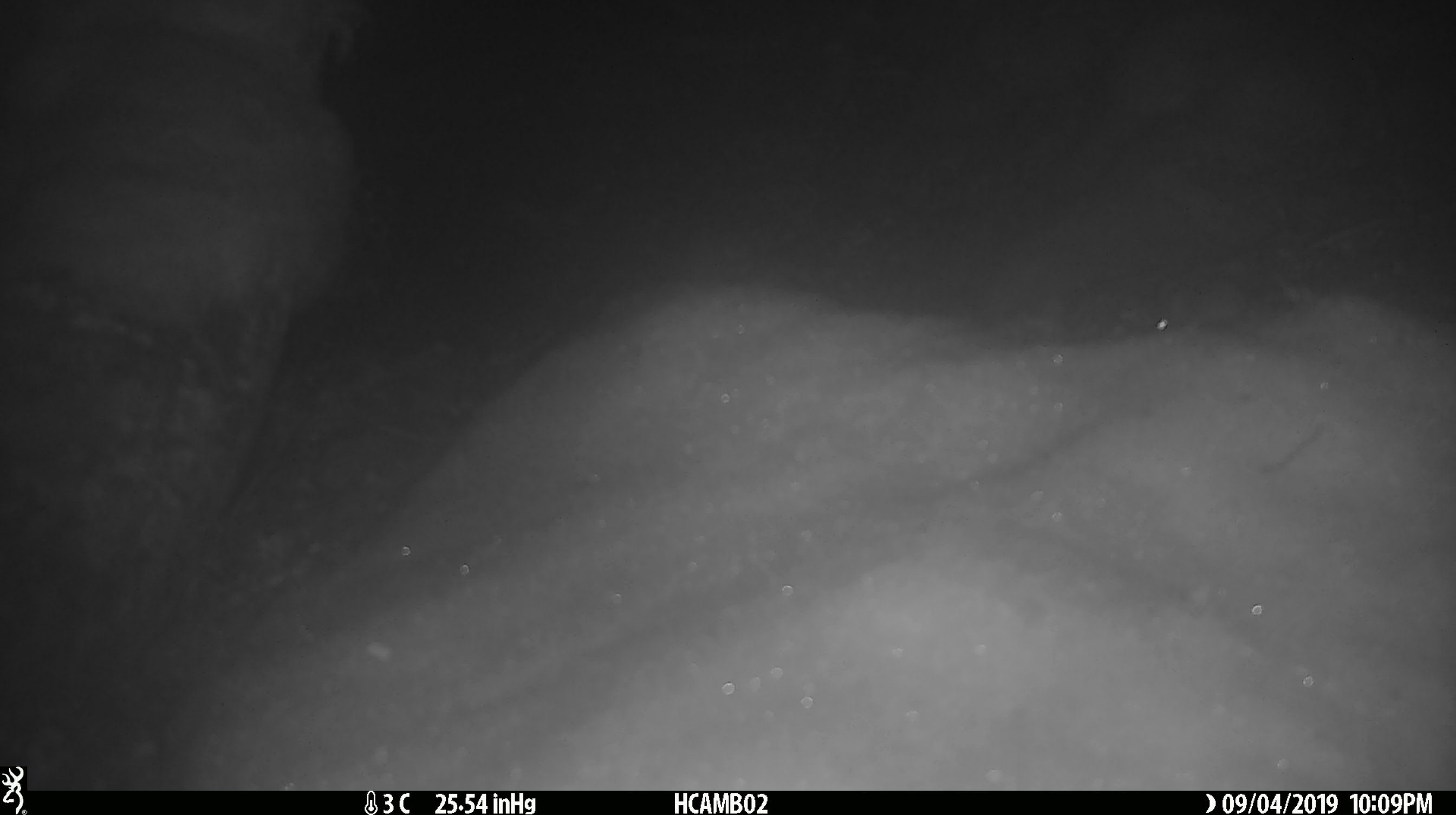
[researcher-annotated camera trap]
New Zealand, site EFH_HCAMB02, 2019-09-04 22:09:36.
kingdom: Animalia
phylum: Chordata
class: Mammalia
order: Rodentia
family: Muridae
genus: Mus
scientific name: Mus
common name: mouse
Mouse (Mus).